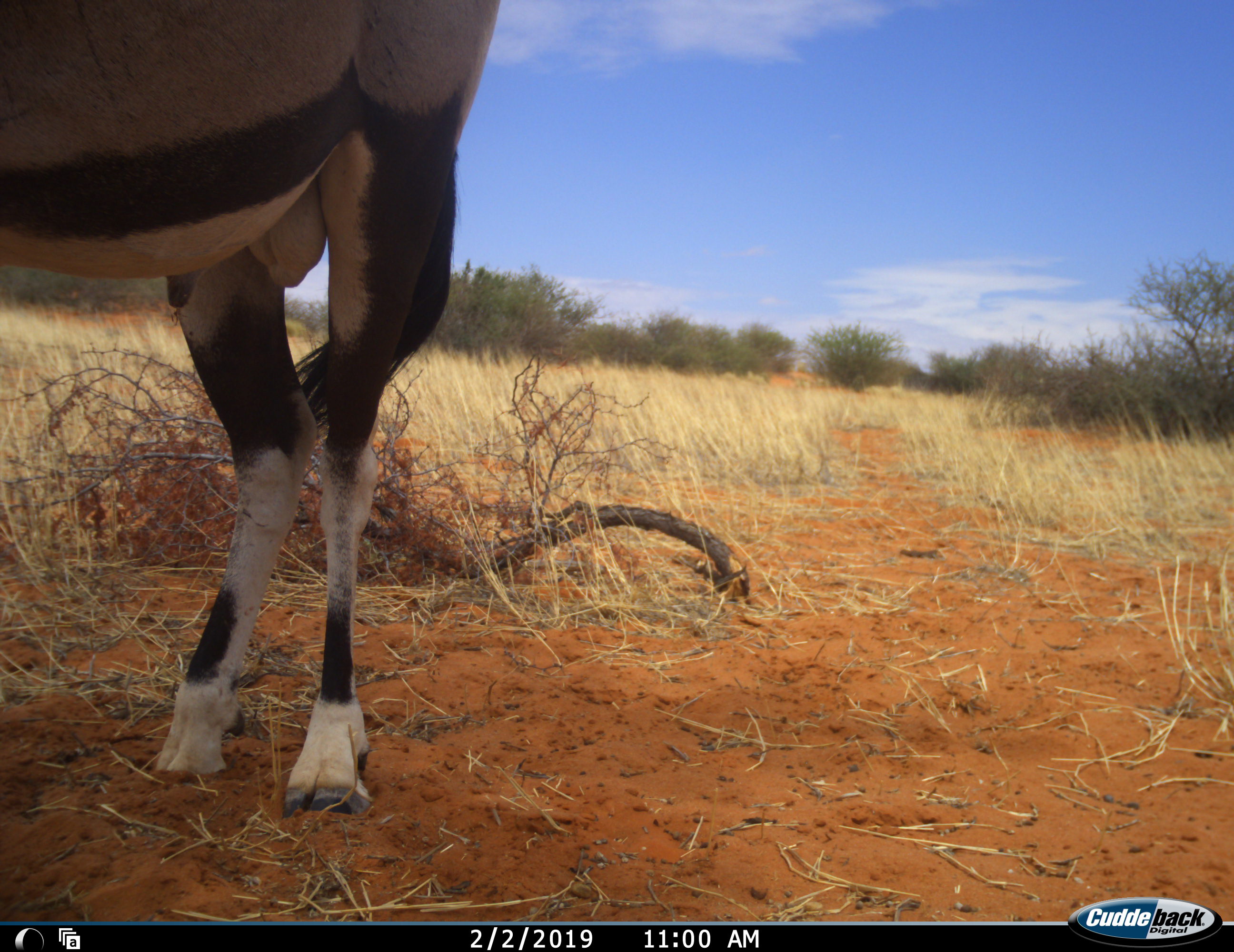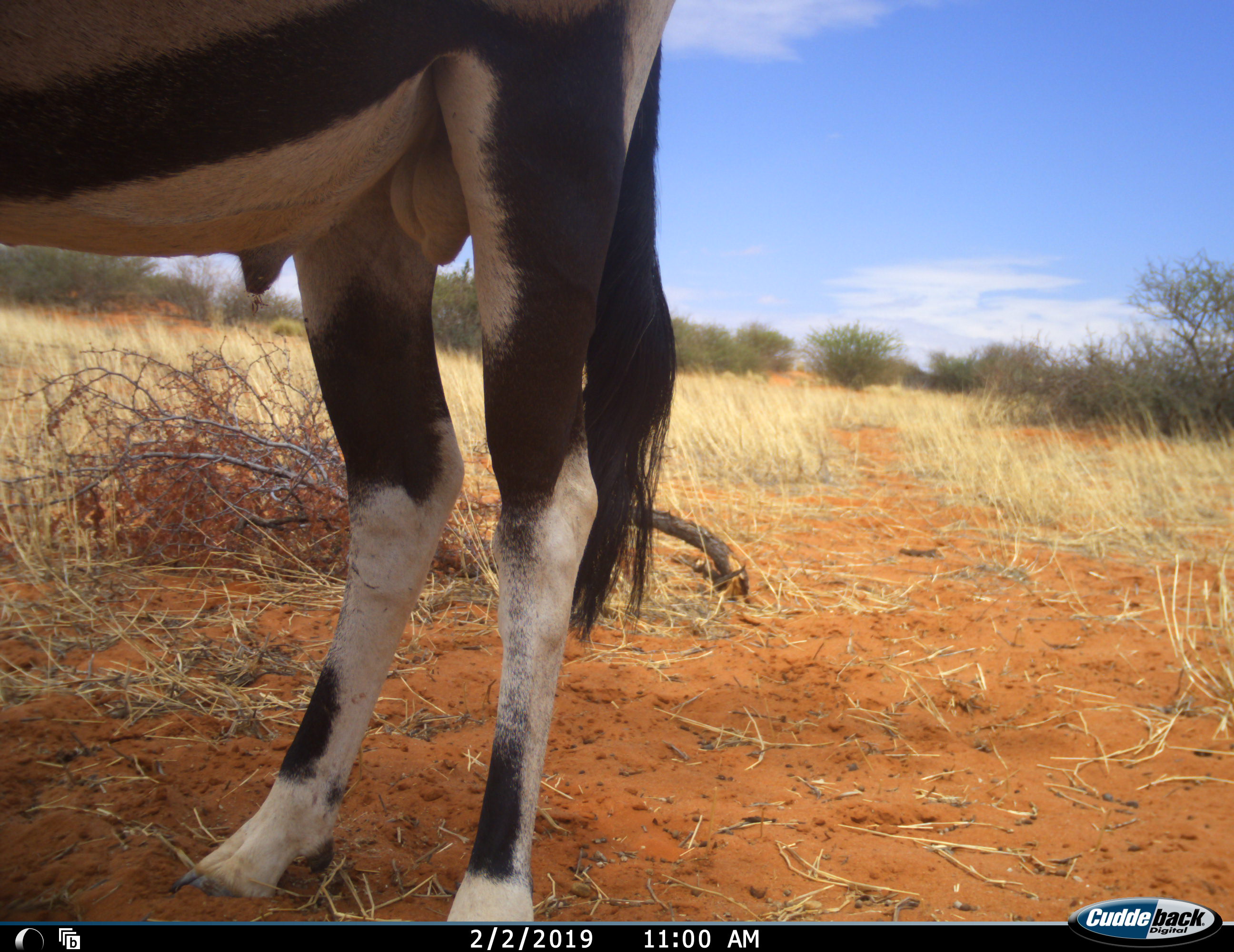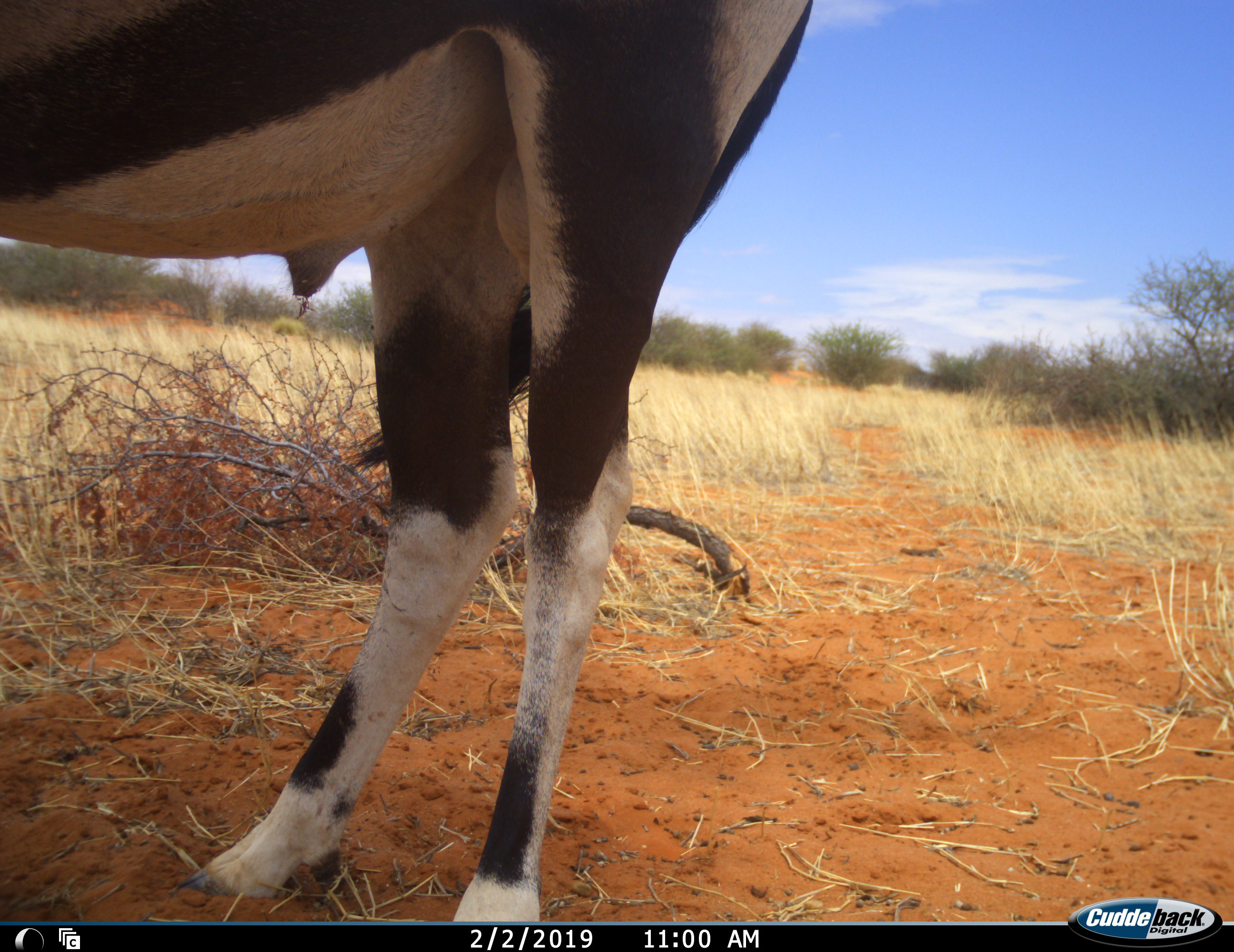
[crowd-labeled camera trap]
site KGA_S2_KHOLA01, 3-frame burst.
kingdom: Animalia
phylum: Chordata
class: Mammalia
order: Artiodactyla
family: Bovidae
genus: Oryx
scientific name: Oryx gazella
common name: gemsbok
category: oryx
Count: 1.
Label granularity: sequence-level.